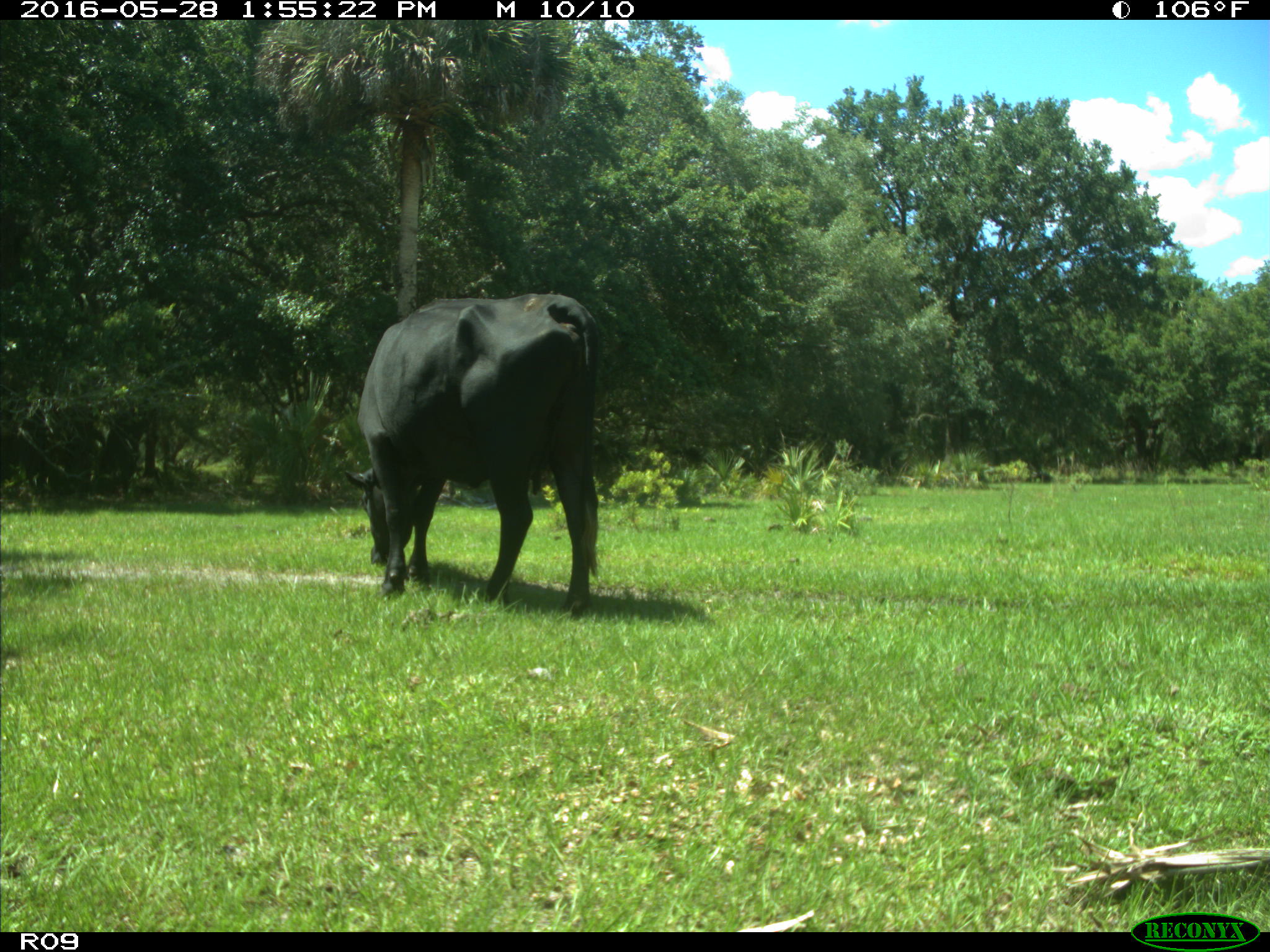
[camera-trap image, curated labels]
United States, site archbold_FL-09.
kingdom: Animalia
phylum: Chordata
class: Mammalia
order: Artiodactyla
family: Bovidae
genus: Bos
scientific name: Bos taurus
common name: domestic cow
Bos taurus (domestic cow).